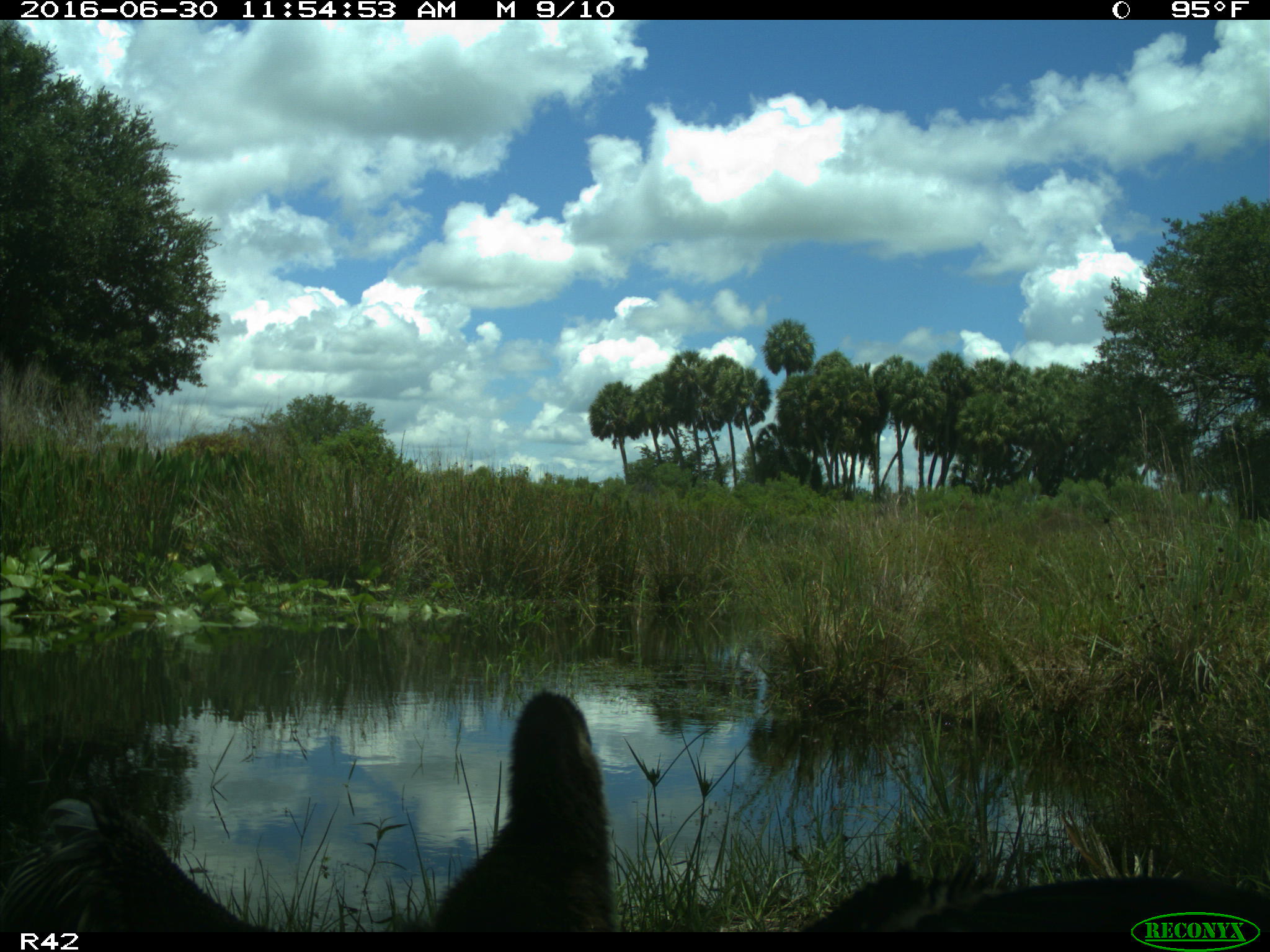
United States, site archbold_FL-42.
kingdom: Animalia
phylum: Chordata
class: Aves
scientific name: Aves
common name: birds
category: unidentified bird